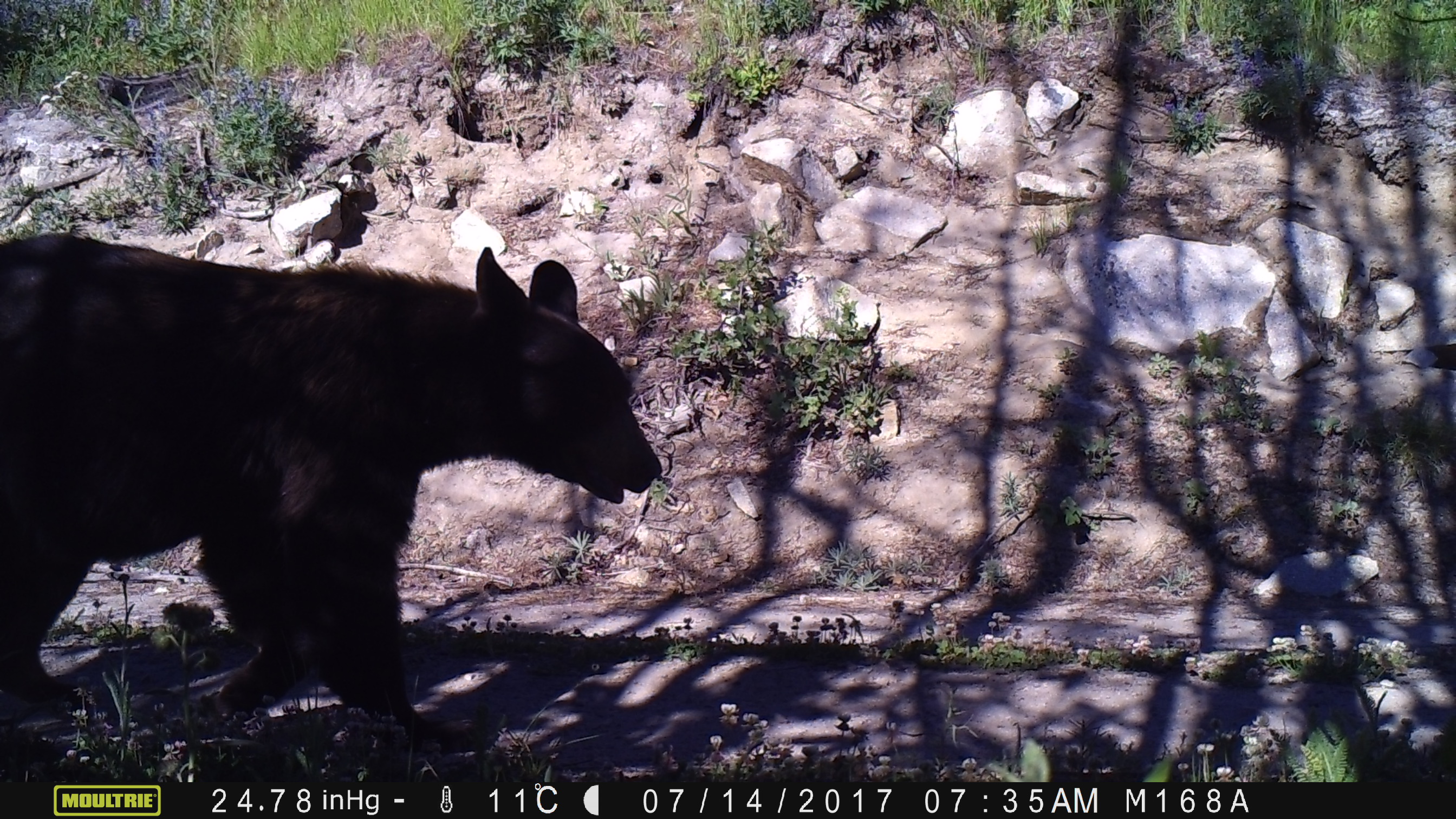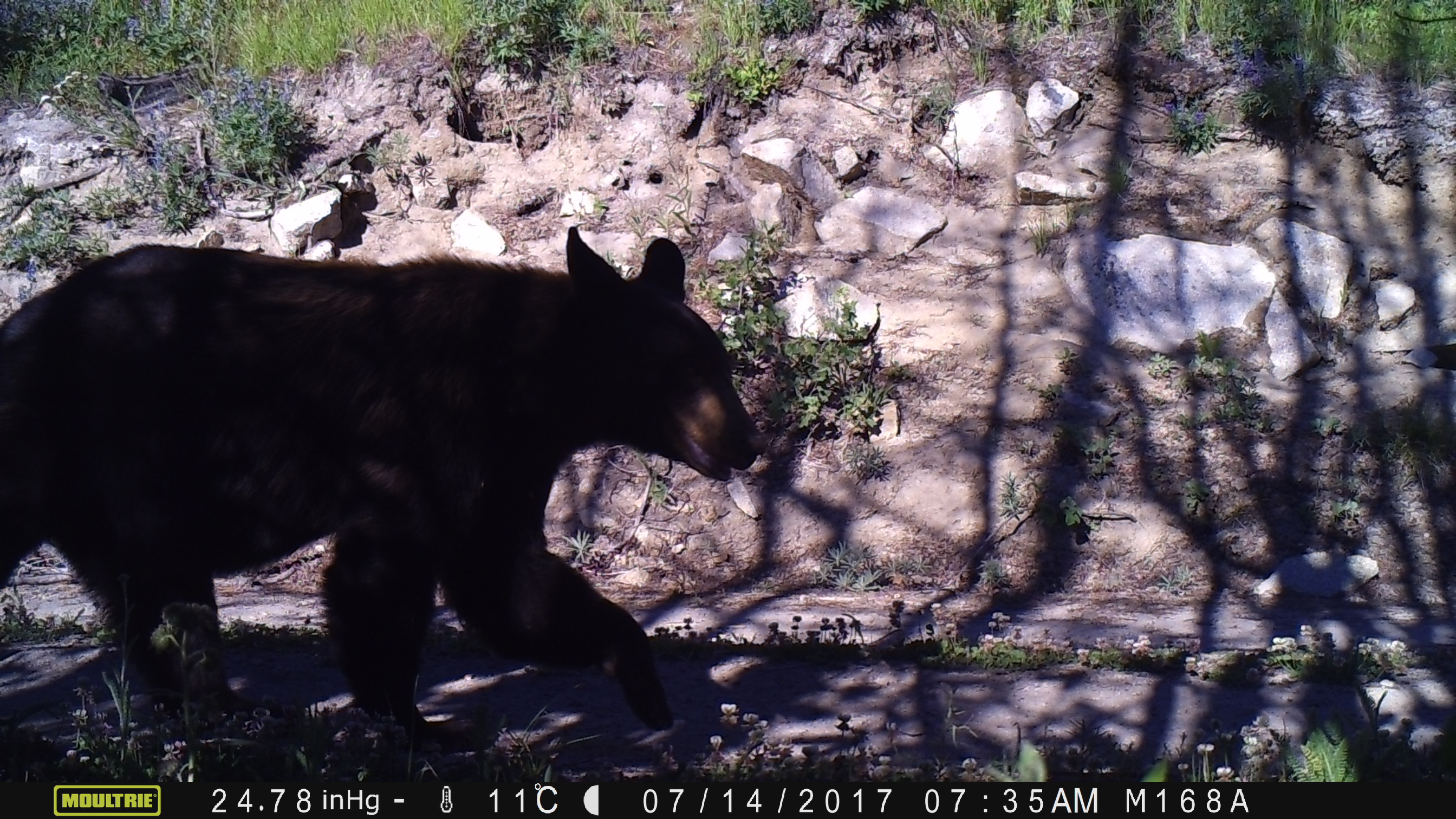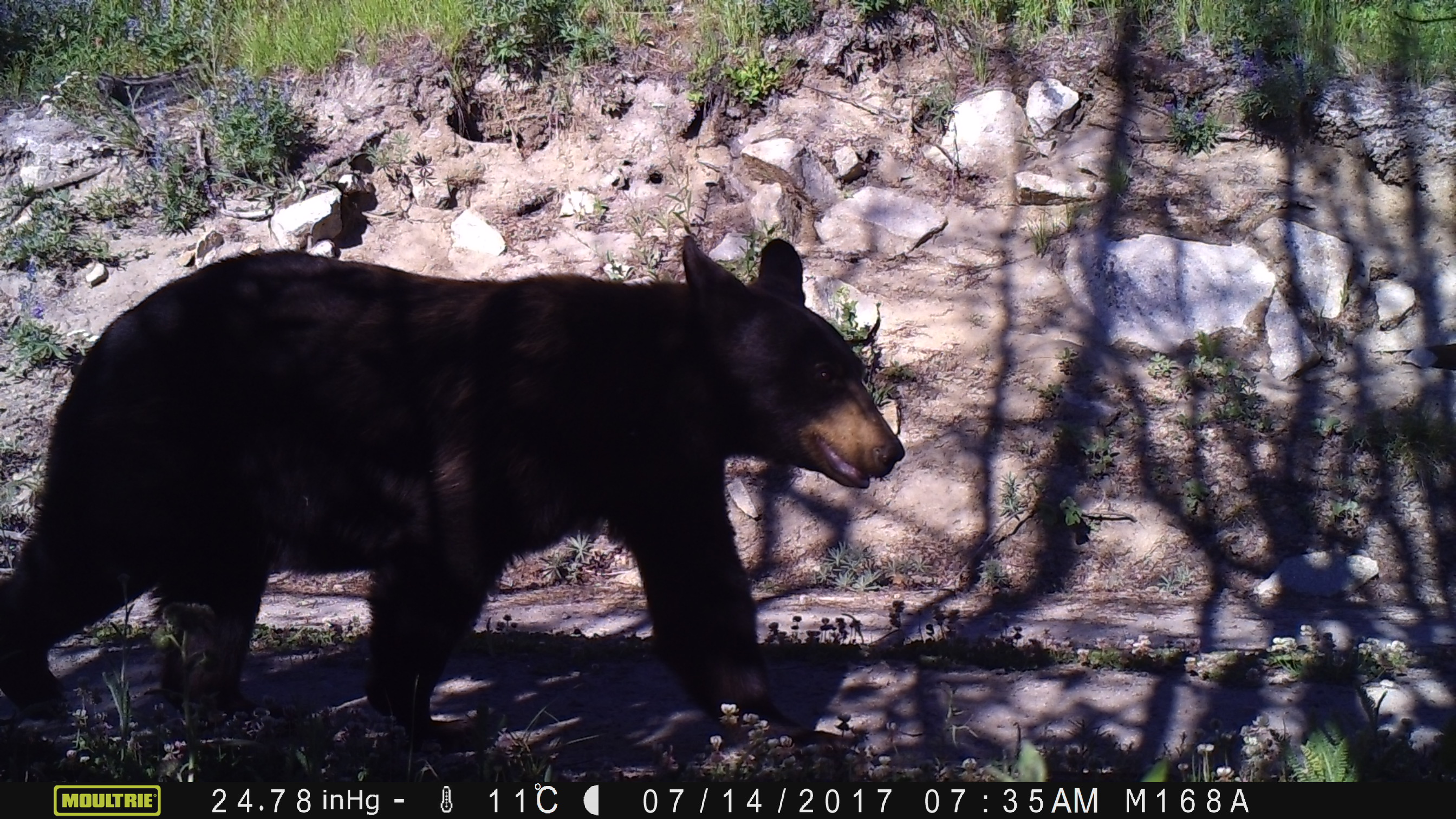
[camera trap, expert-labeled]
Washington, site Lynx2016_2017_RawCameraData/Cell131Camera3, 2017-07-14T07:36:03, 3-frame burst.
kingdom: Animalia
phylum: Chordata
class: Mammalia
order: Carnivora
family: Ursidae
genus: Ursus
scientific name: Ursus americanus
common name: american black bear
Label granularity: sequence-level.